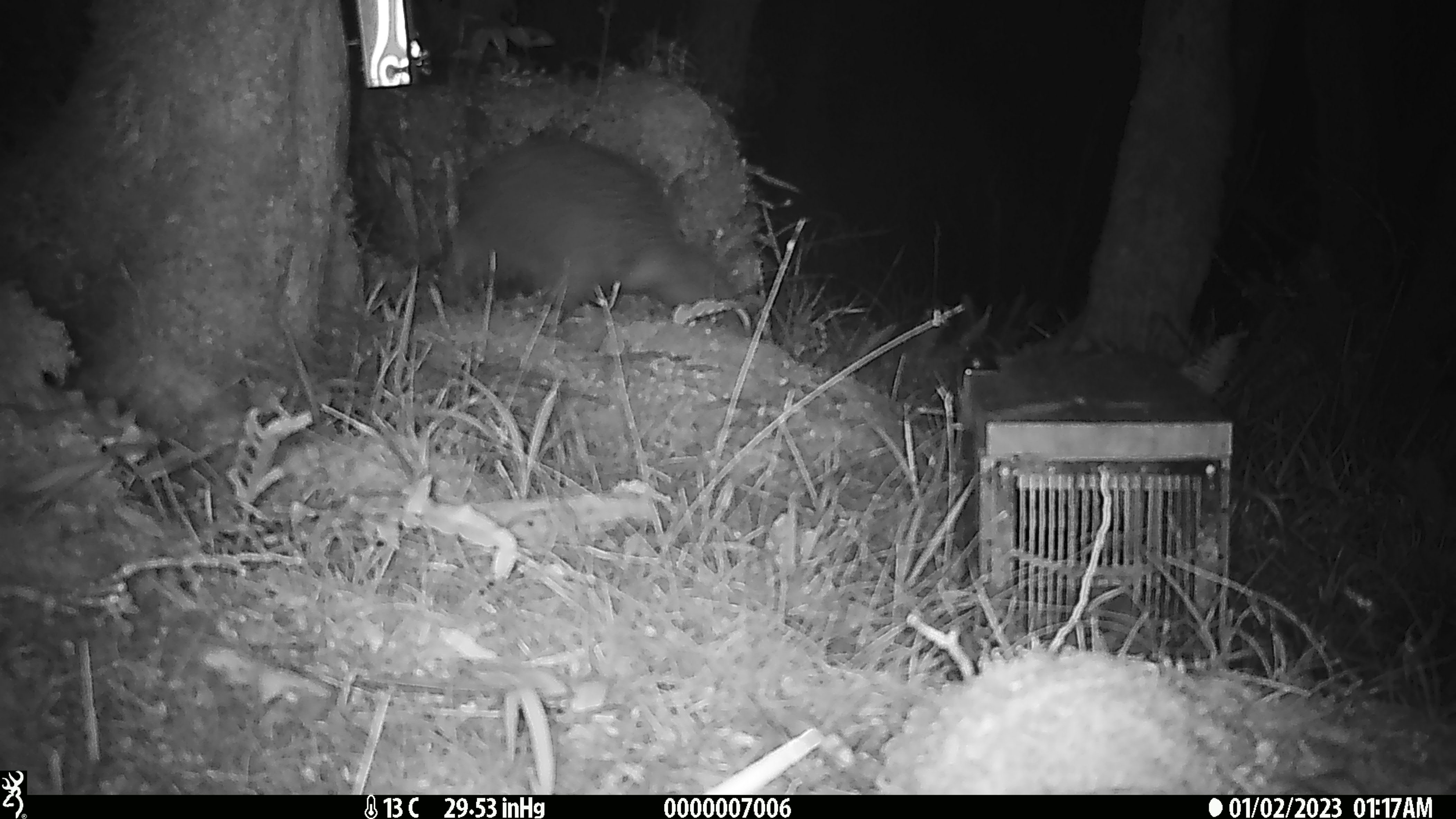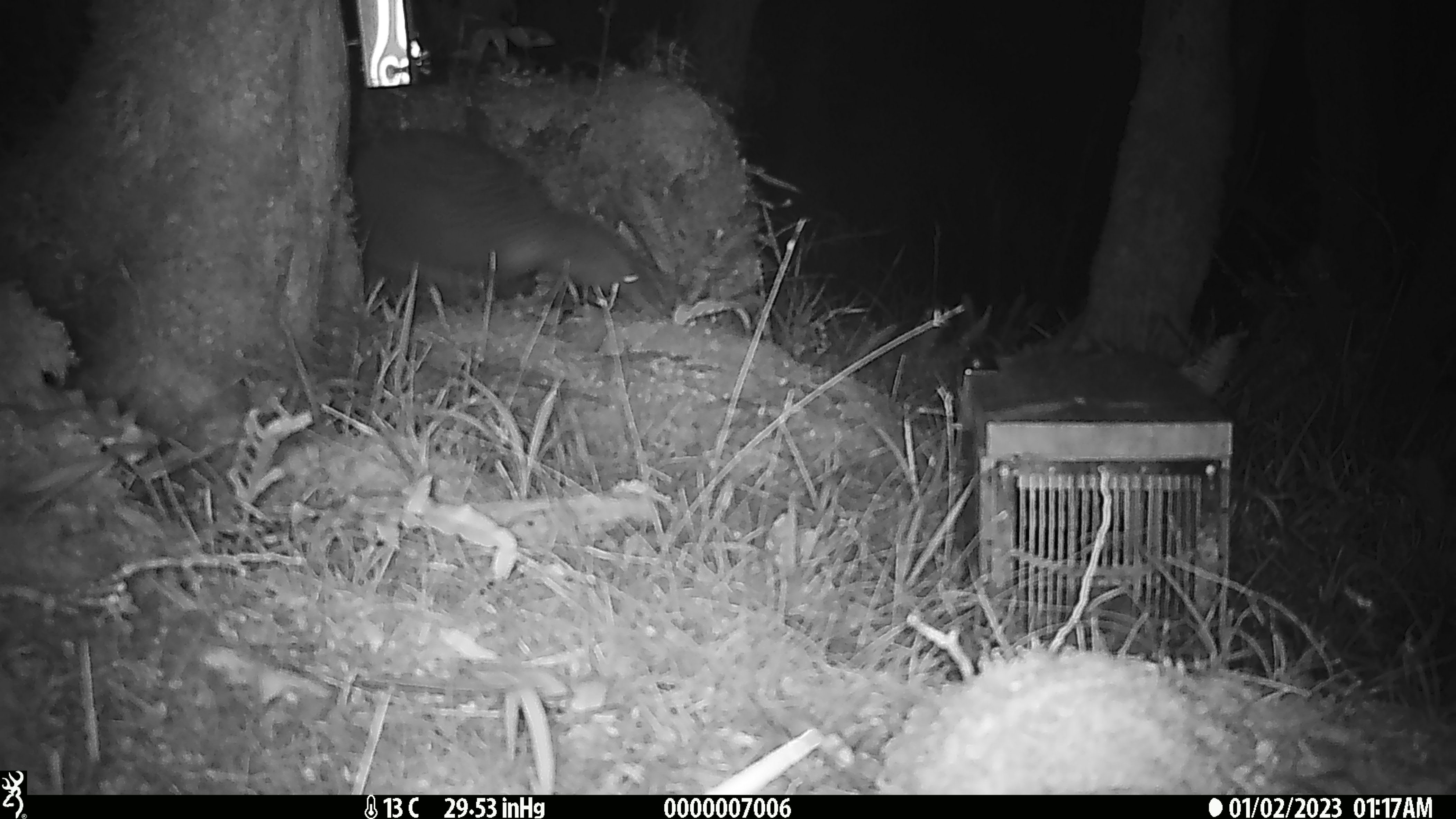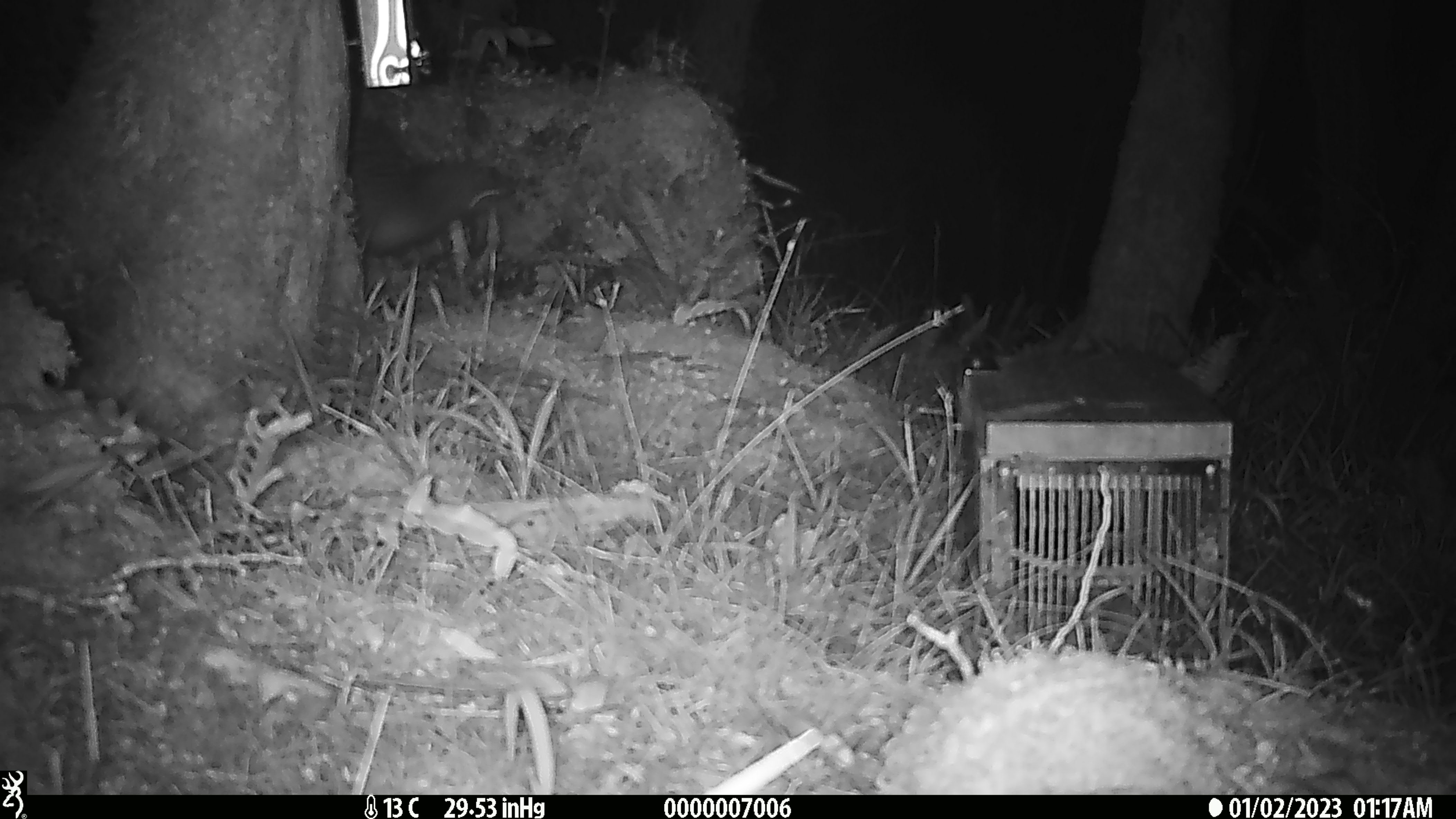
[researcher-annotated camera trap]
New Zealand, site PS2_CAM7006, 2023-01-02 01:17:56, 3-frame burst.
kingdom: Animalia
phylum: Chordata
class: Aves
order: Apterygiformes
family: Apterygidae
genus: Apteryx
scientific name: Apteryx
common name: kiwi